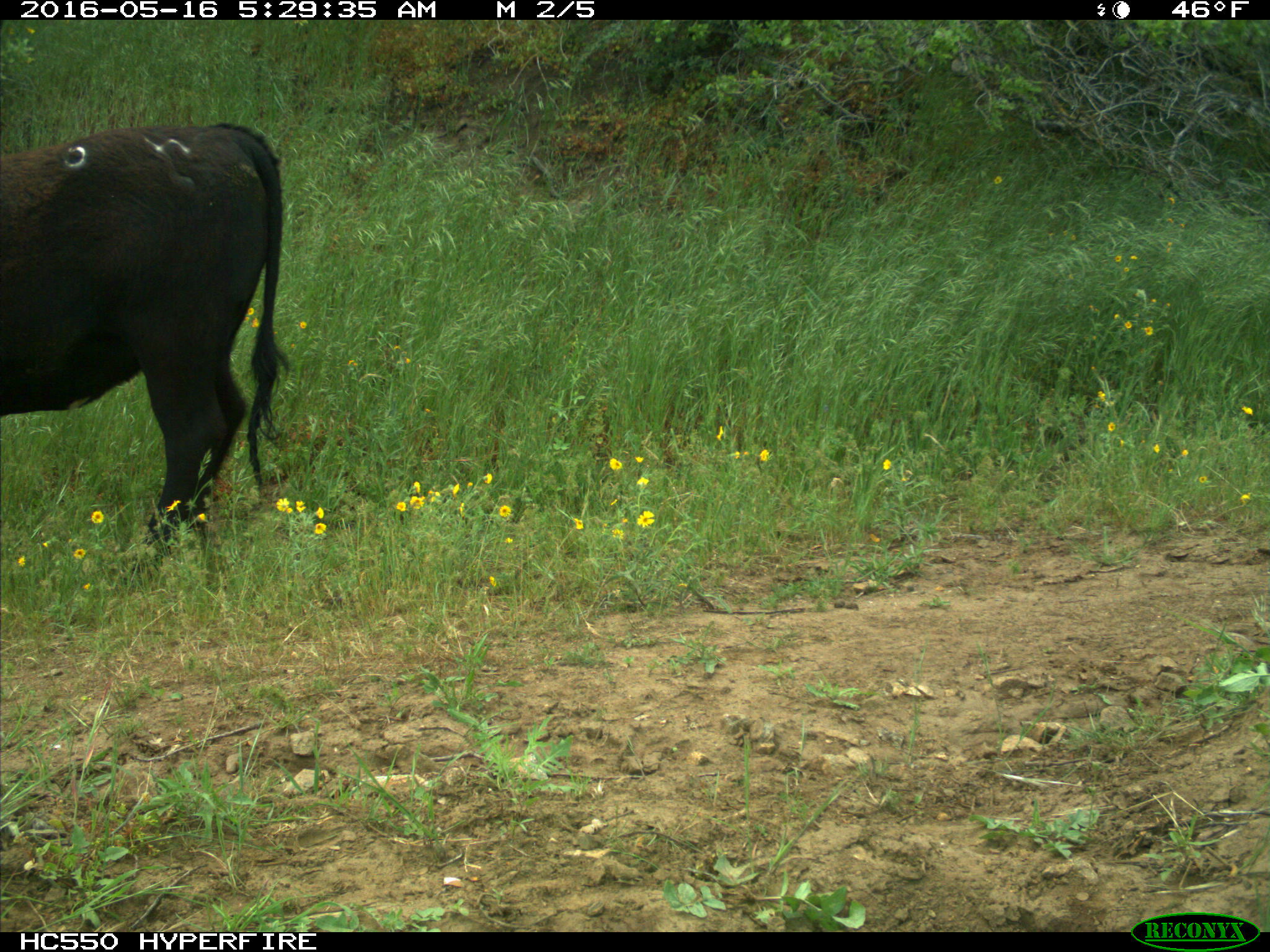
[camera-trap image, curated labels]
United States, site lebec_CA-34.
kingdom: Animalia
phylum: Chordata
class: Mammalia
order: Artiodactyla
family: Bovidae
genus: Bos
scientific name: Bos taurus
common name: domestic cow